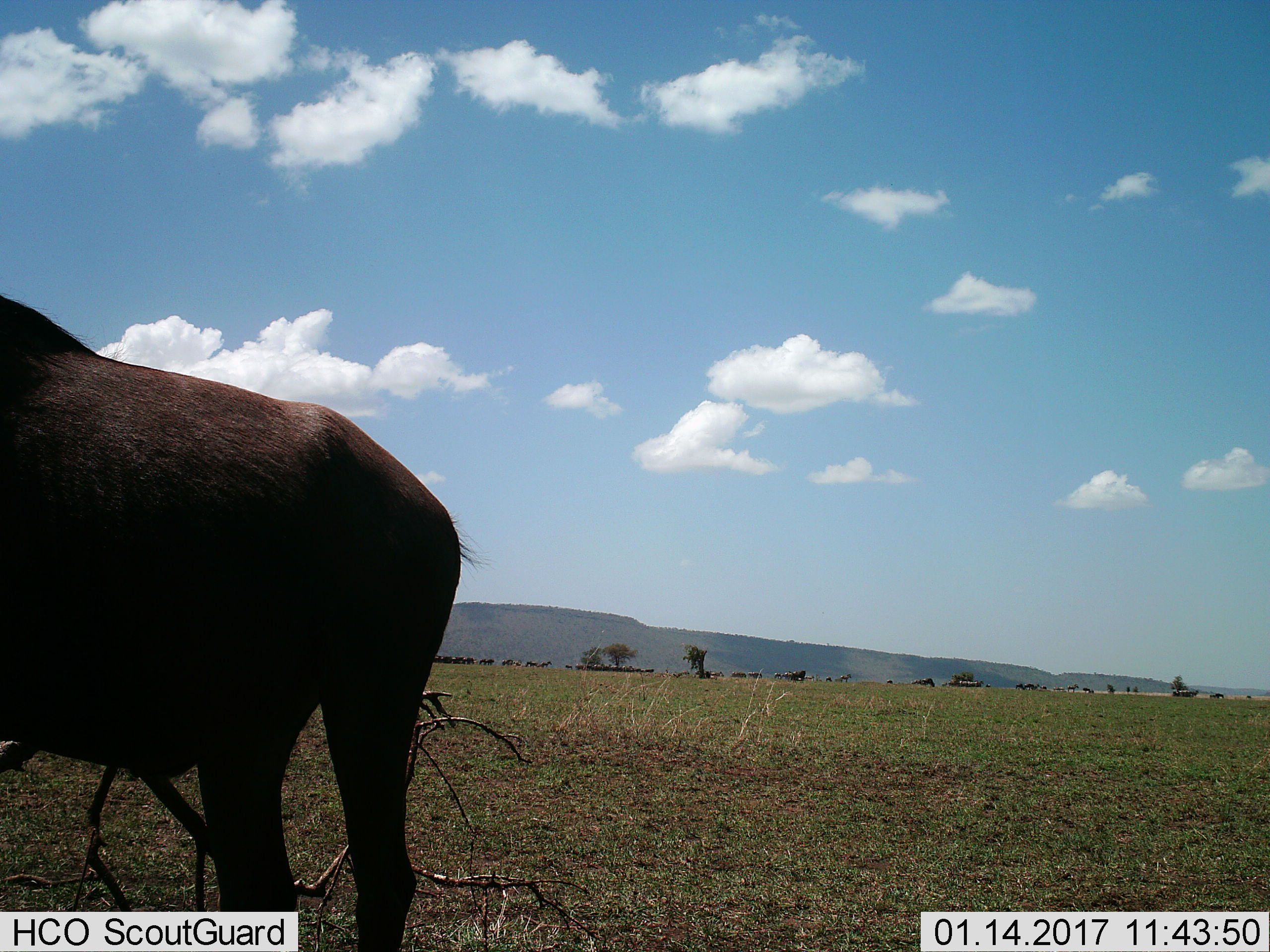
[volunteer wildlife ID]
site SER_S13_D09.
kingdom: Animalia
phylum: Chordata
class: Mammalia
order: Artiodactyla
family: Bovidae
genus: Connochaetes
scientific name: Connochaetes taurinus taurinus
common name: blue wildebeest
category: wildebeestblue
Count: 11-50.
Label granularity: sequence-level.